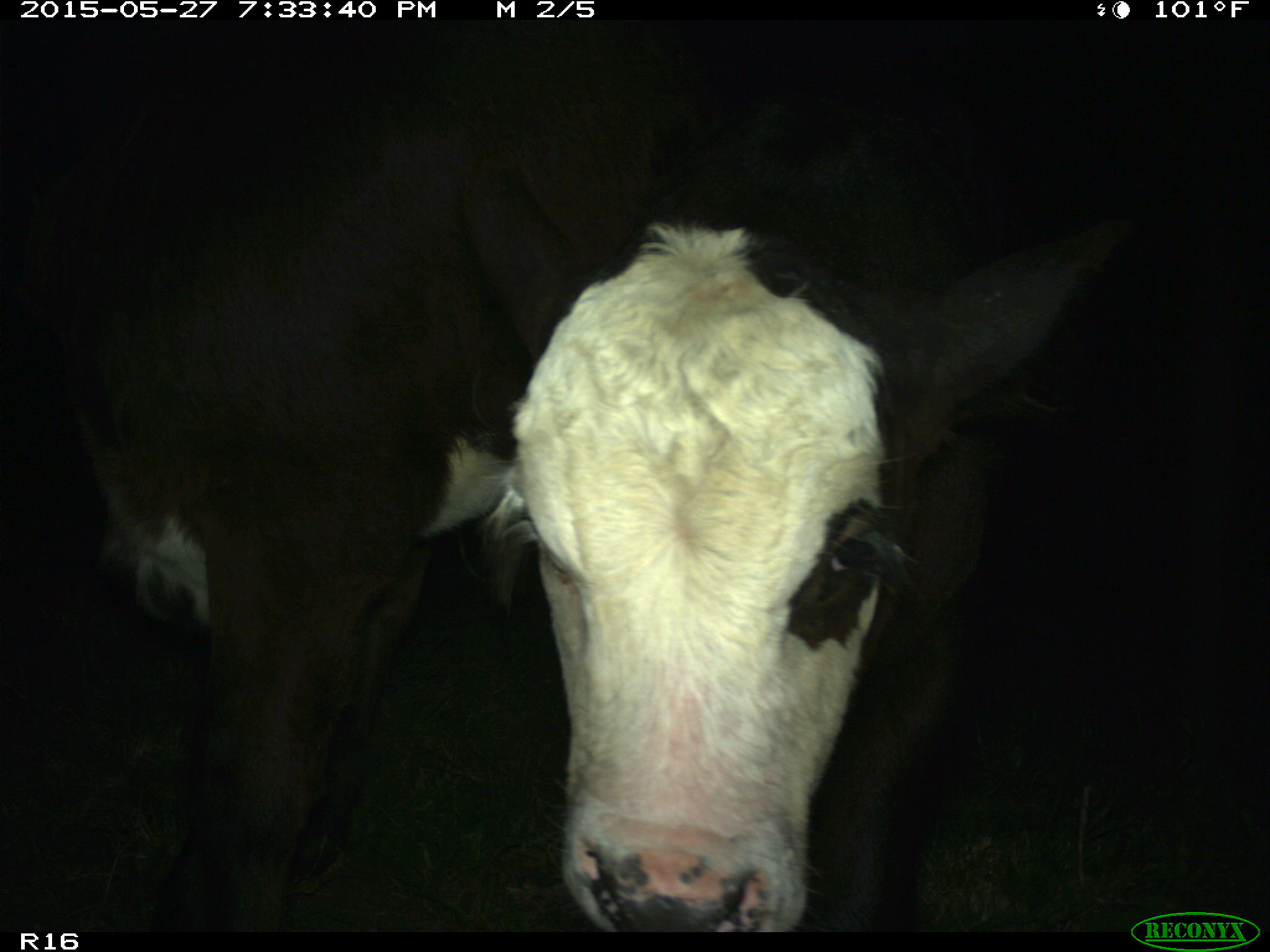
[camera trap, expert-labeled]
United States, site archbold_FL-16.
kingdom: Animalia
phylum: Chordata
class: Mammalia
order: Artiodactyla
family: Bovidae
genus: Bos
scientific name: Bos taurus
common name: domestic cow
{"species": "Bos taurus (domestic cow)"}